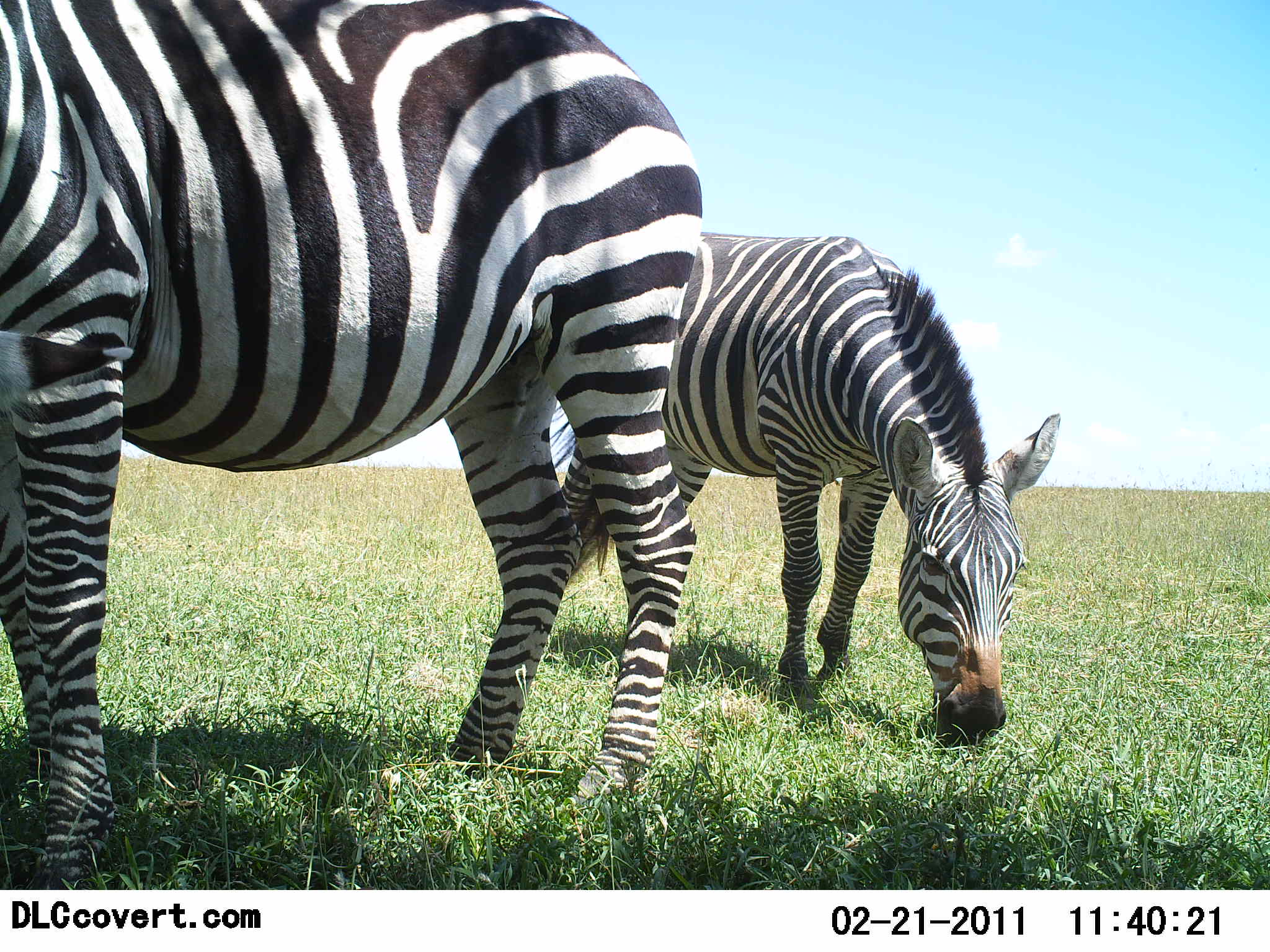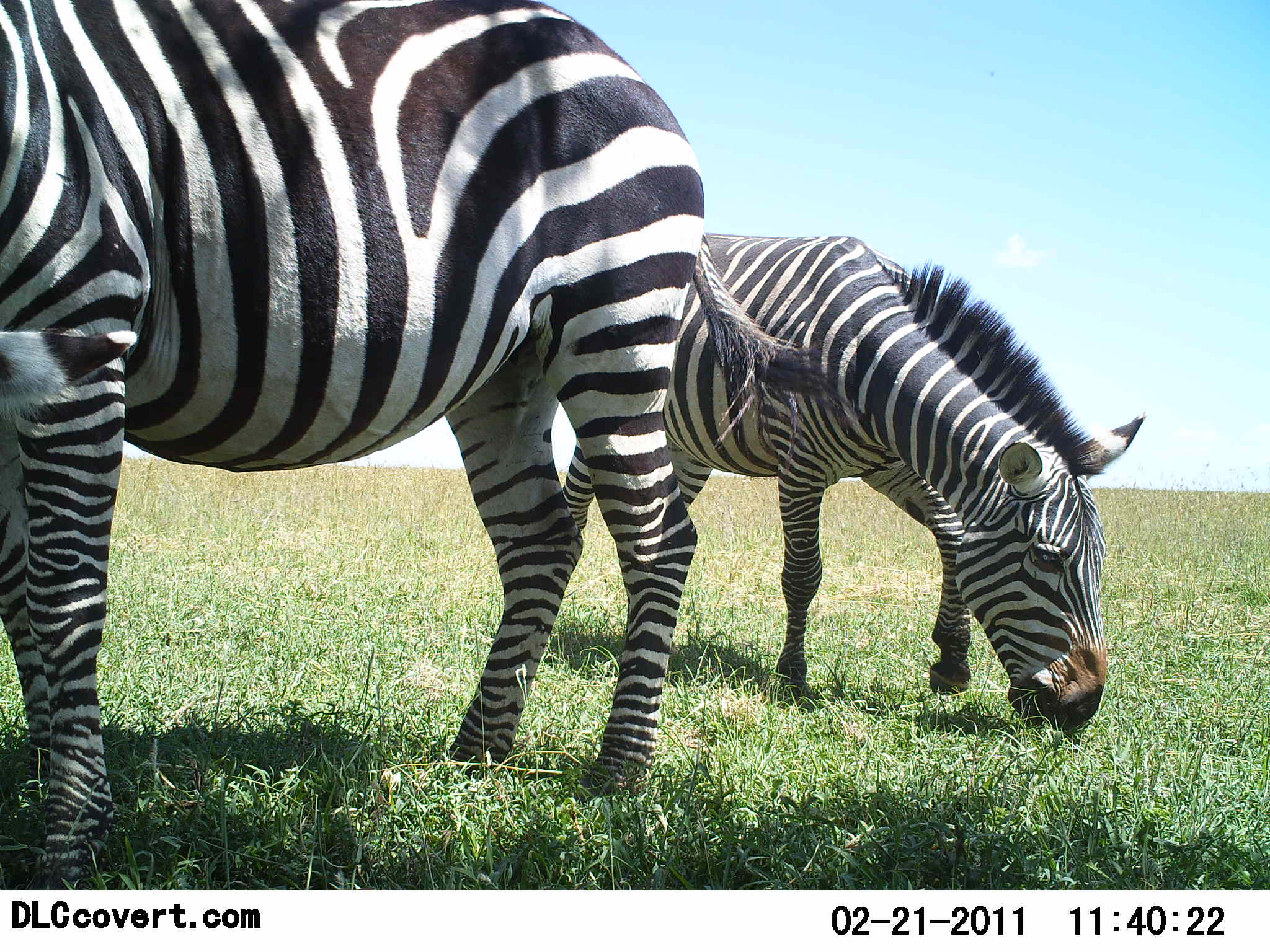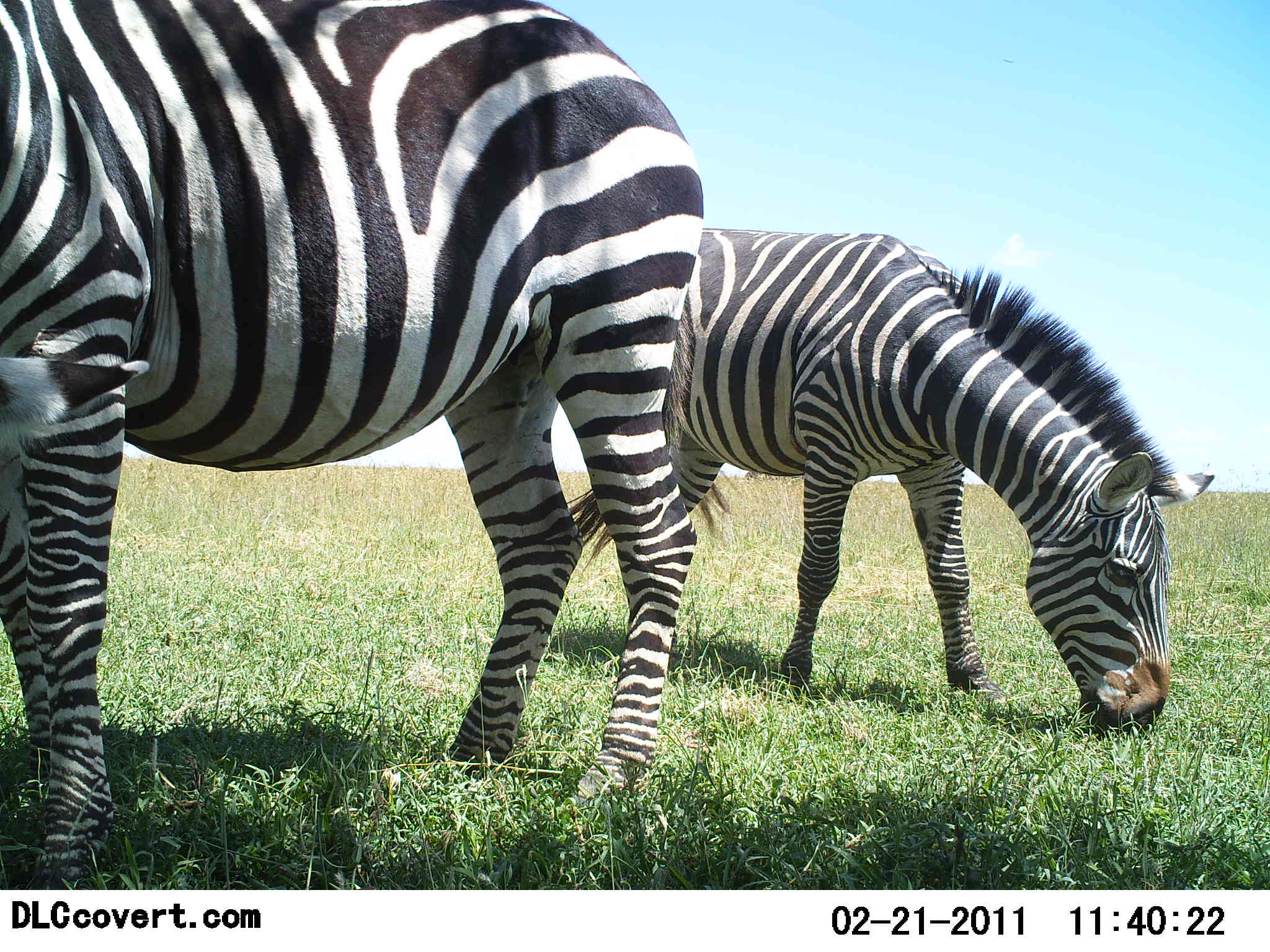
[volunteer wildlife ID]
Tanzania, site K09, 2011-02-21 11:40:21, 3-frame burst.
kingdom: Animalia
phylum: Chordata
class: Mammalia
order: Perissodactyla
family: Equidae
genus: Equus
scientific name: Equus quagga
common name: plains zebra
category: zebra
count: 2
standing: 36%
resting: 0%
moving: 0%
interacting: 0%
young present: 0%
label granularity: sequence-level